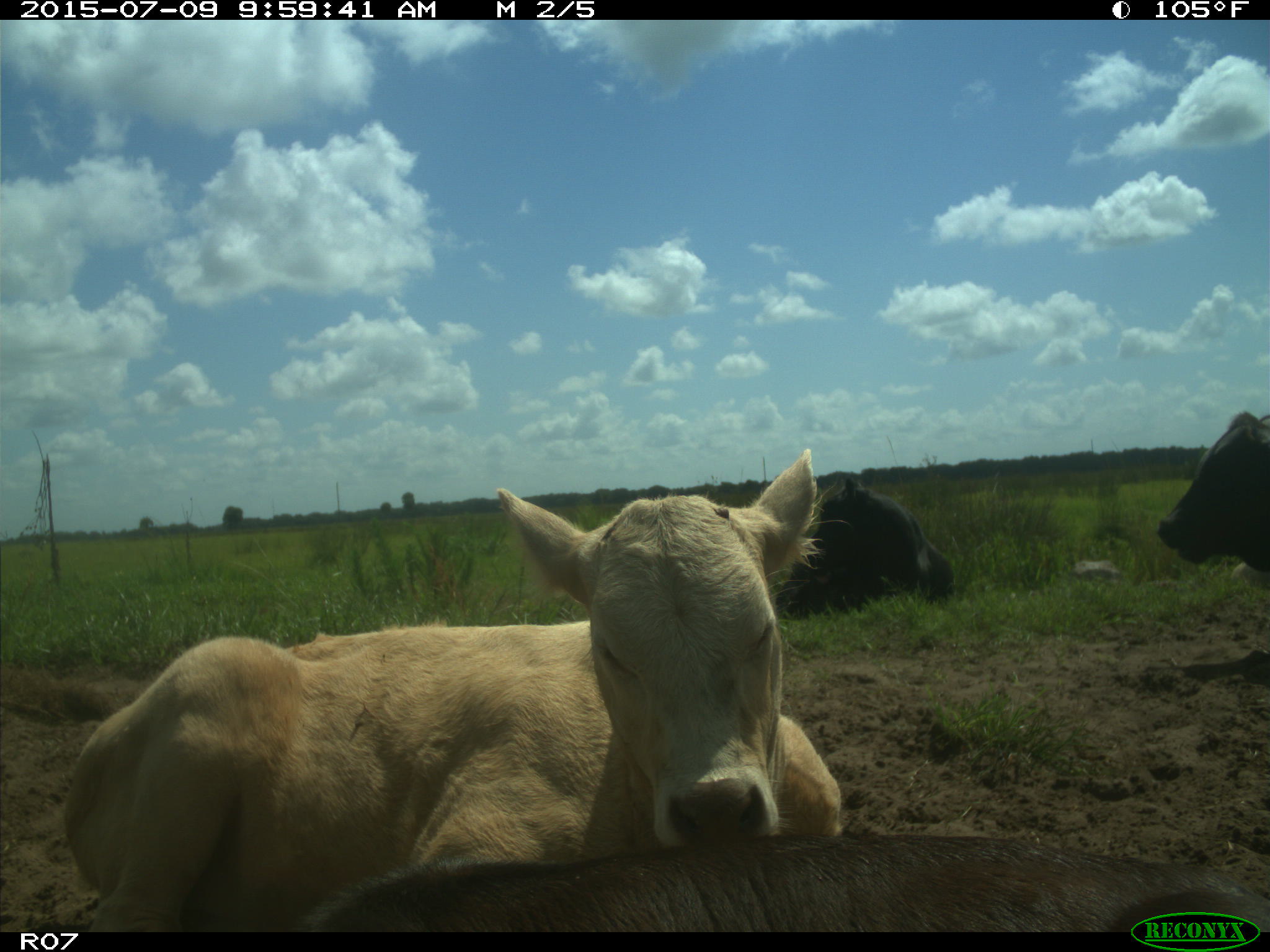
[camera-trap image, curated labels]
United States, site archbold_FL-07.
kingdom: Animalia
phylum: Chordata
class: Mammalia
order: Artiodactyla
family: Bovidae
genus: Bos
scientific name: Bos taurus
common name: domestic cow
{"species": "Bos taurus (domestic cow)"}